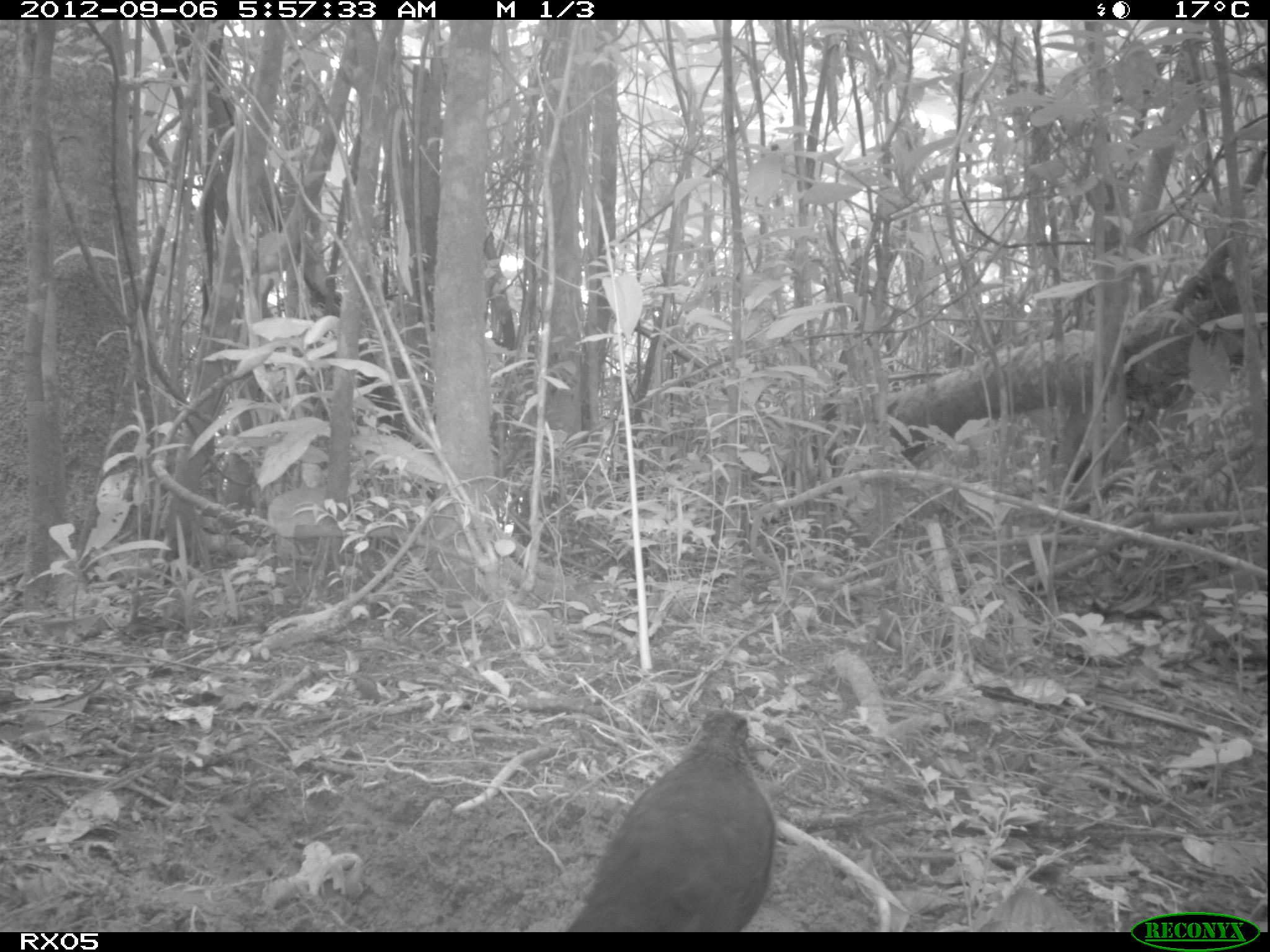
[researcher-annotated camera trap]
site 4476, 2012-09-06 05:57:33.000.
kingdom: Animalia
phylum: Chordata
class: Aves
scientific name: Aves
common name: bird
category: unknown bird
Unknown bird (bird) (Aves), count 1.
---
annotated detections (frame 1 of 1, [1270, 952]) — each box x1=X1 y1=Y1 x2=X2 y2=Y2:
unknown bird: x1=564 y1=706 x2=777 y2=931